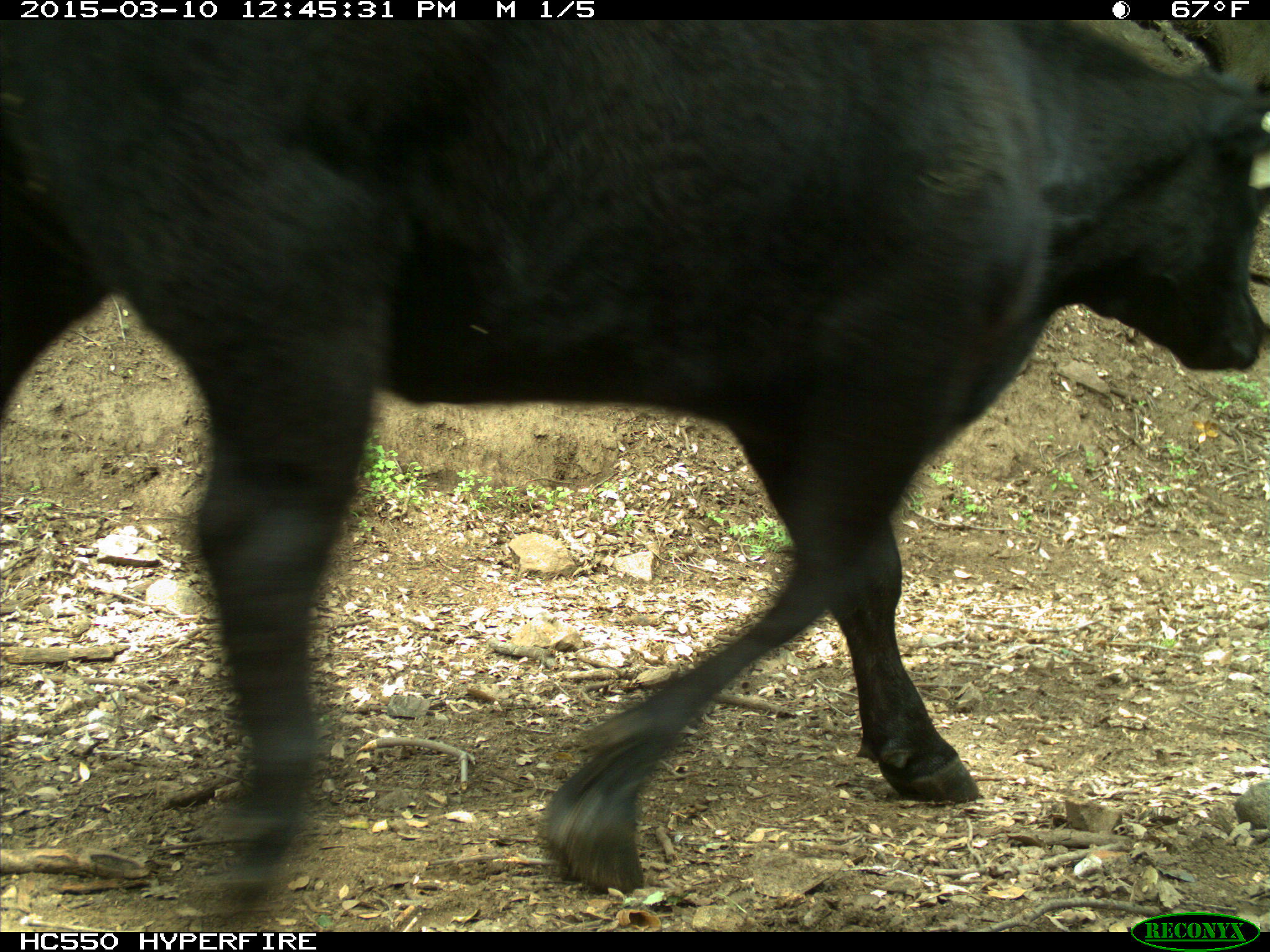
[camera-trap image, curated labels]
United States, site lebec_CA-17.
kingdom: Animalia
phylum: Chordata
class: Mammalia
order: Artiodactyla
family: Bovidae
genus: Bos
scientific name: Bos taurus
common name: domestic cow